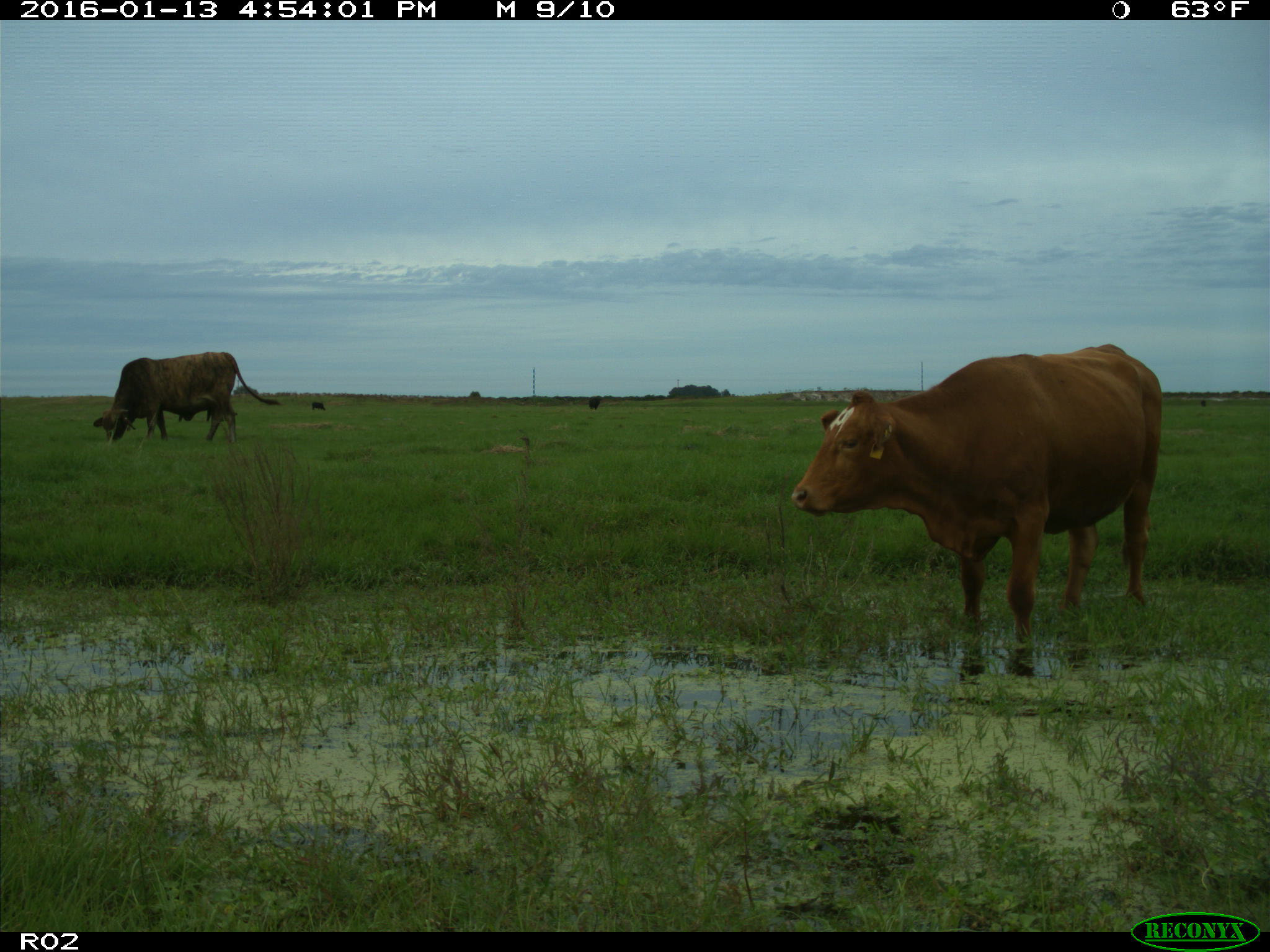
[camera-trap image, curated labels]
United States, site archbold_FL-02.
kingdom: Animalia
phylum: Chordata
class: Mammalia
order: Artiodactyla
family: Bovidae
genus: Bos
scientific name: Bos taurus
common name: domestic cow